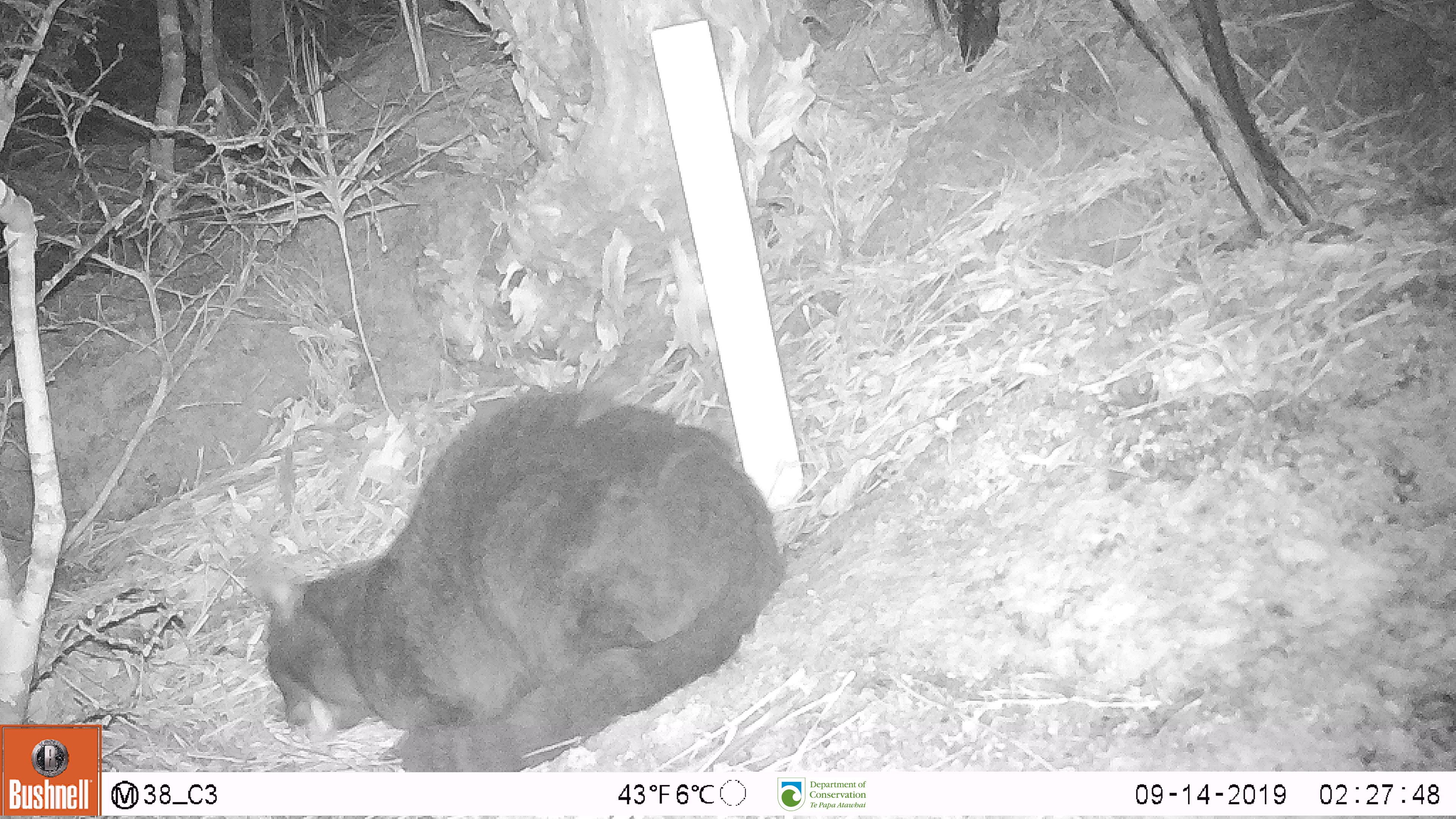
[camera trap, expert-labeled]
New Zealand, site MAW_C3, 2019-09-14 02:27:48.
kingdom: Animalia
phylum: Chordata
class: Mammalia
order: Carnivora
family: Felidae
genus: Felis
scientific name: Felis catus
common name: domestic cat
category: cat